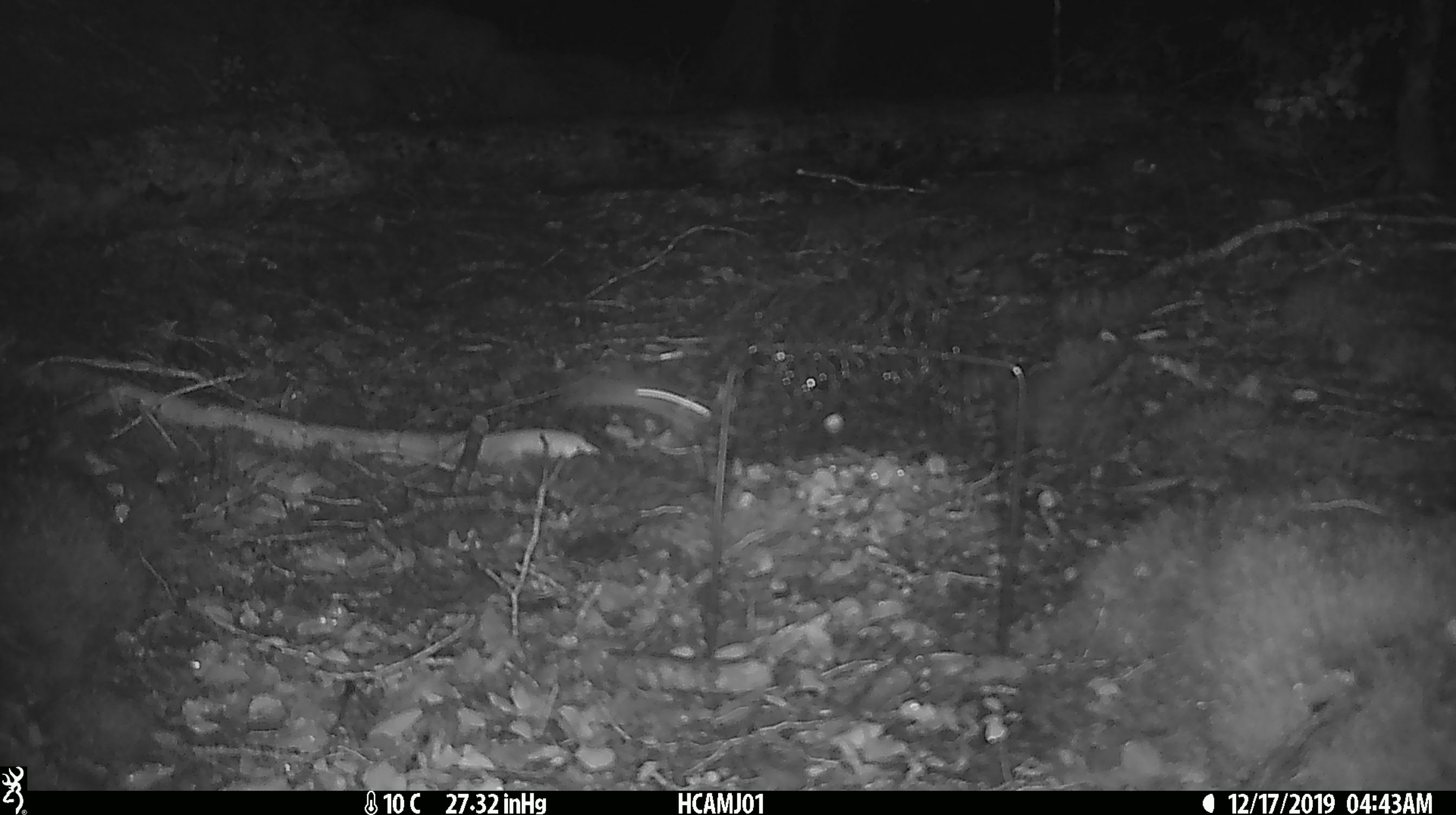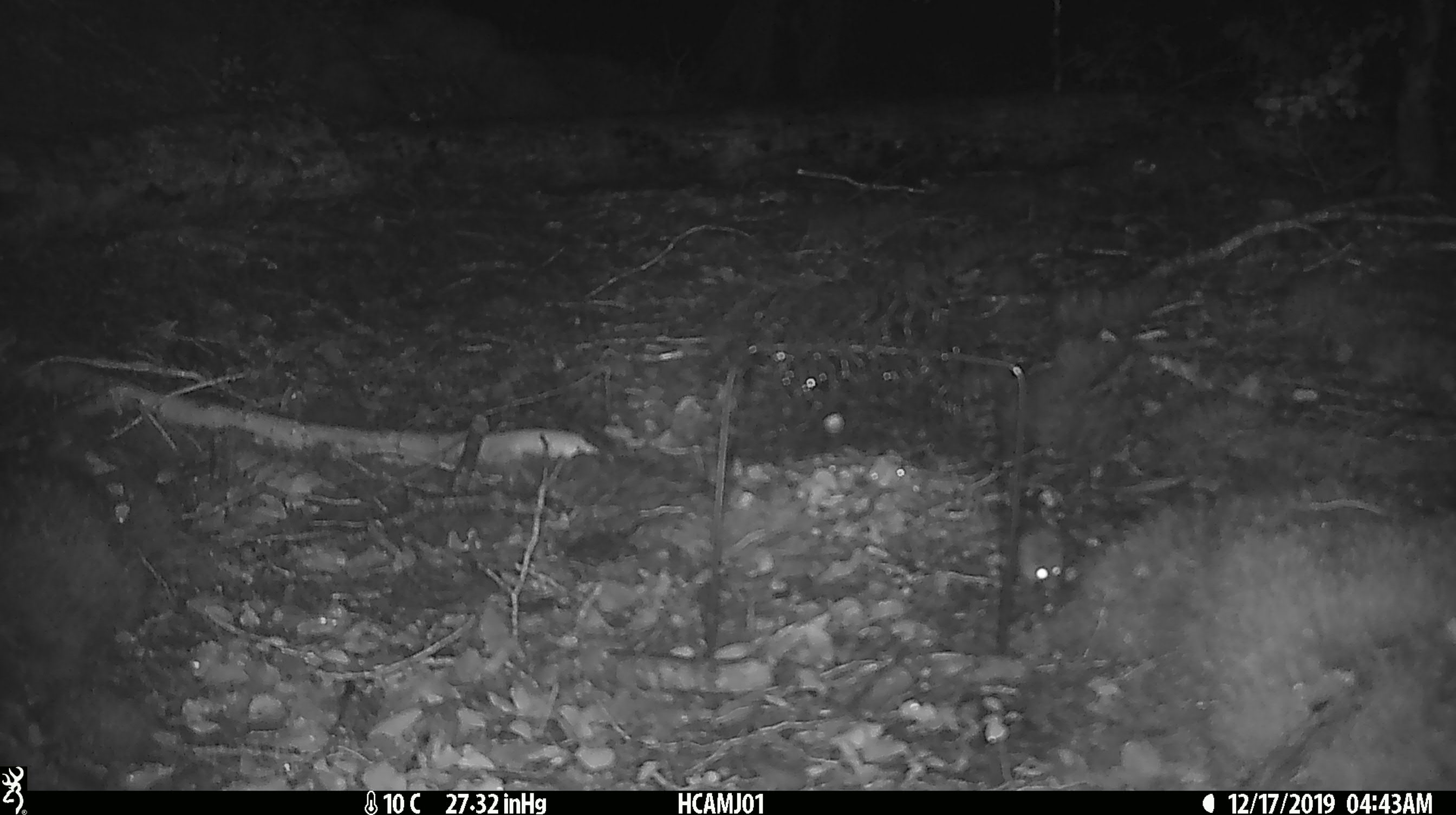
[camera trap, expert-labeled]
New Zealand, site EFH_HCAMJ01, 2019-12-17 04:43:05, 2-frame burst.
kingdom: Animalia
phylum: Chordata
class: Mammalia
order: Rodentia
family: Muridae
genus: Mus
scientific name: Mus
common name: mouse